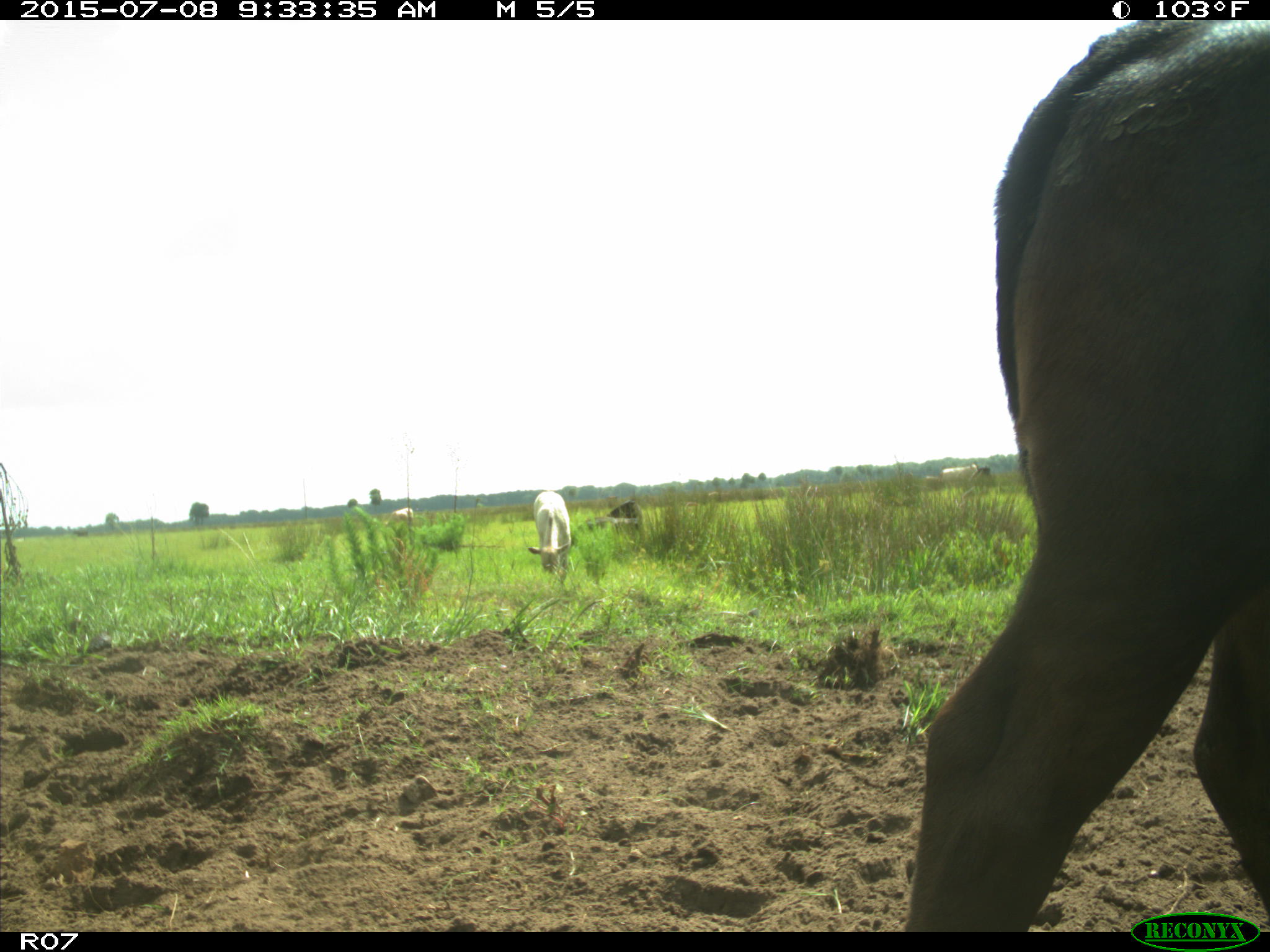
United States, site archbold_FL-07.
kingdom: Animalia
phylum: Chordata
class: Mammalia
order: Artiodactyla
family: Bovidae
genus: Bos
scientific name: Bos taurus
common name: domestic cow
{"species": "Bos taurus (domestic cow)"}